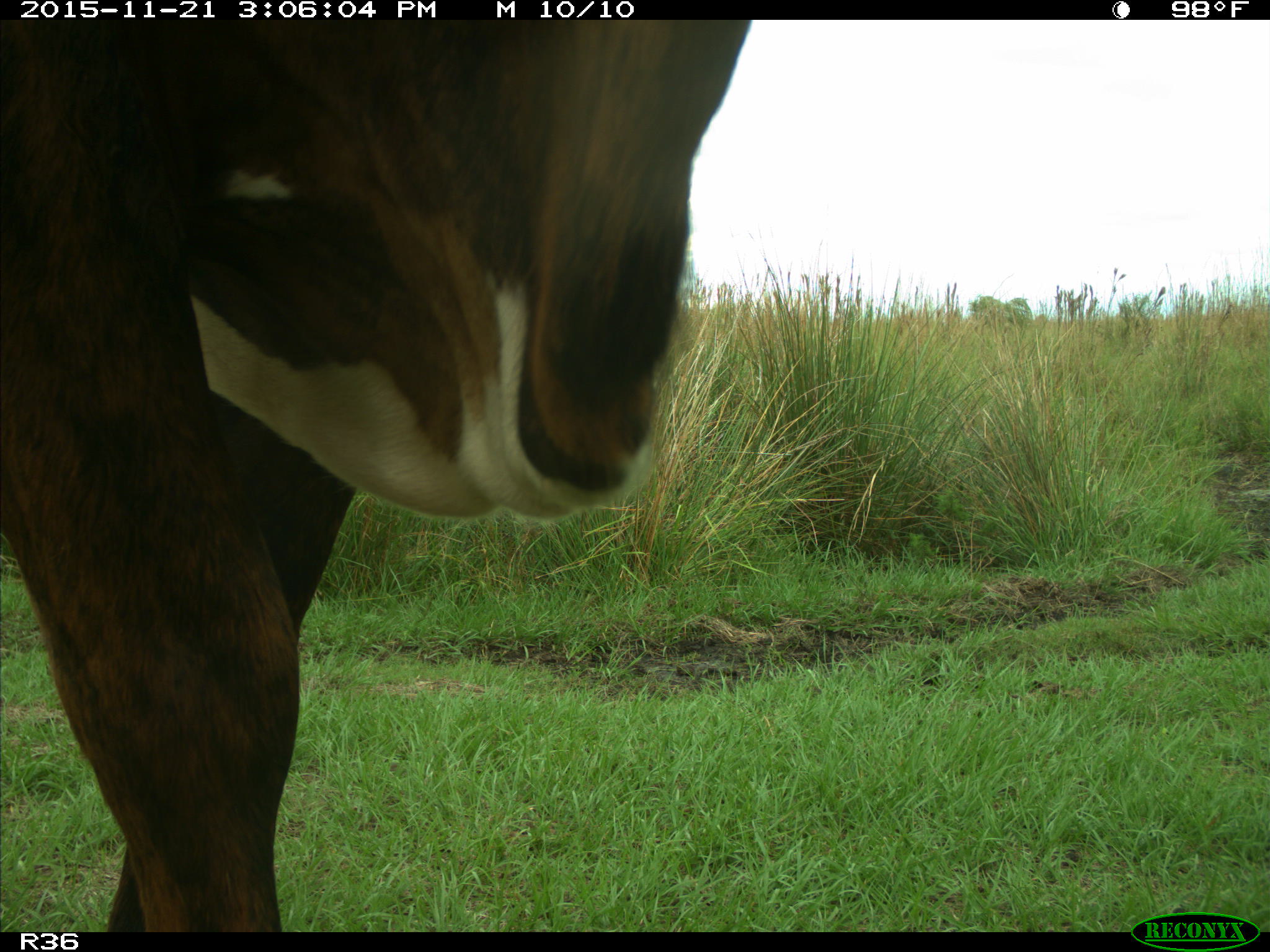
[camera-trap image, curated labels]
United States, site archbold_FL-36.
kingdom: Animalia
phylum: Chordata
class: Mammalia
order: Artiodactyla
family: Bovidae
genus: Bos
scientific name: Bos taurus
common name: domestic cow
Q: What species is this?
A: Bos taurus (domestic cow).